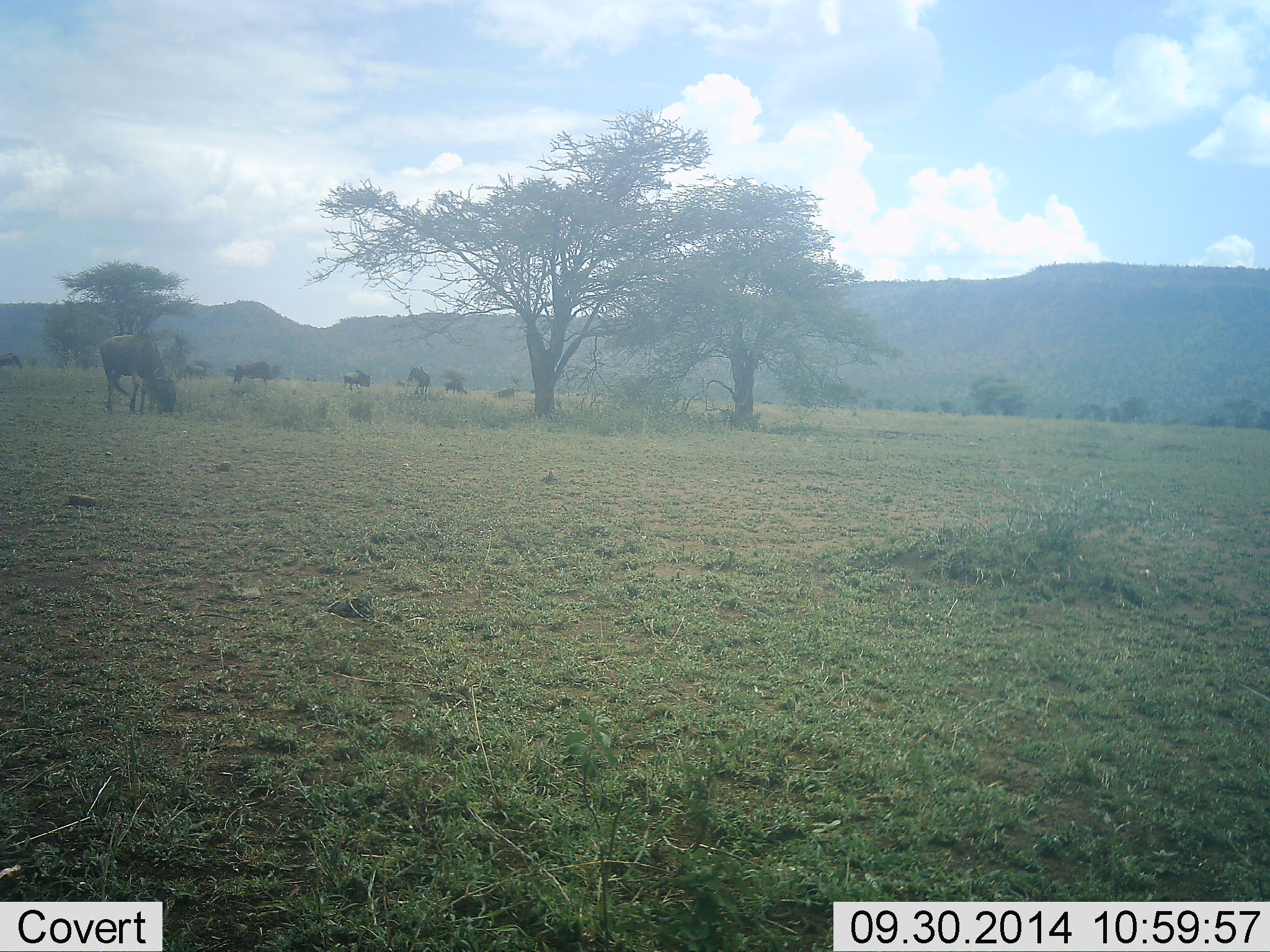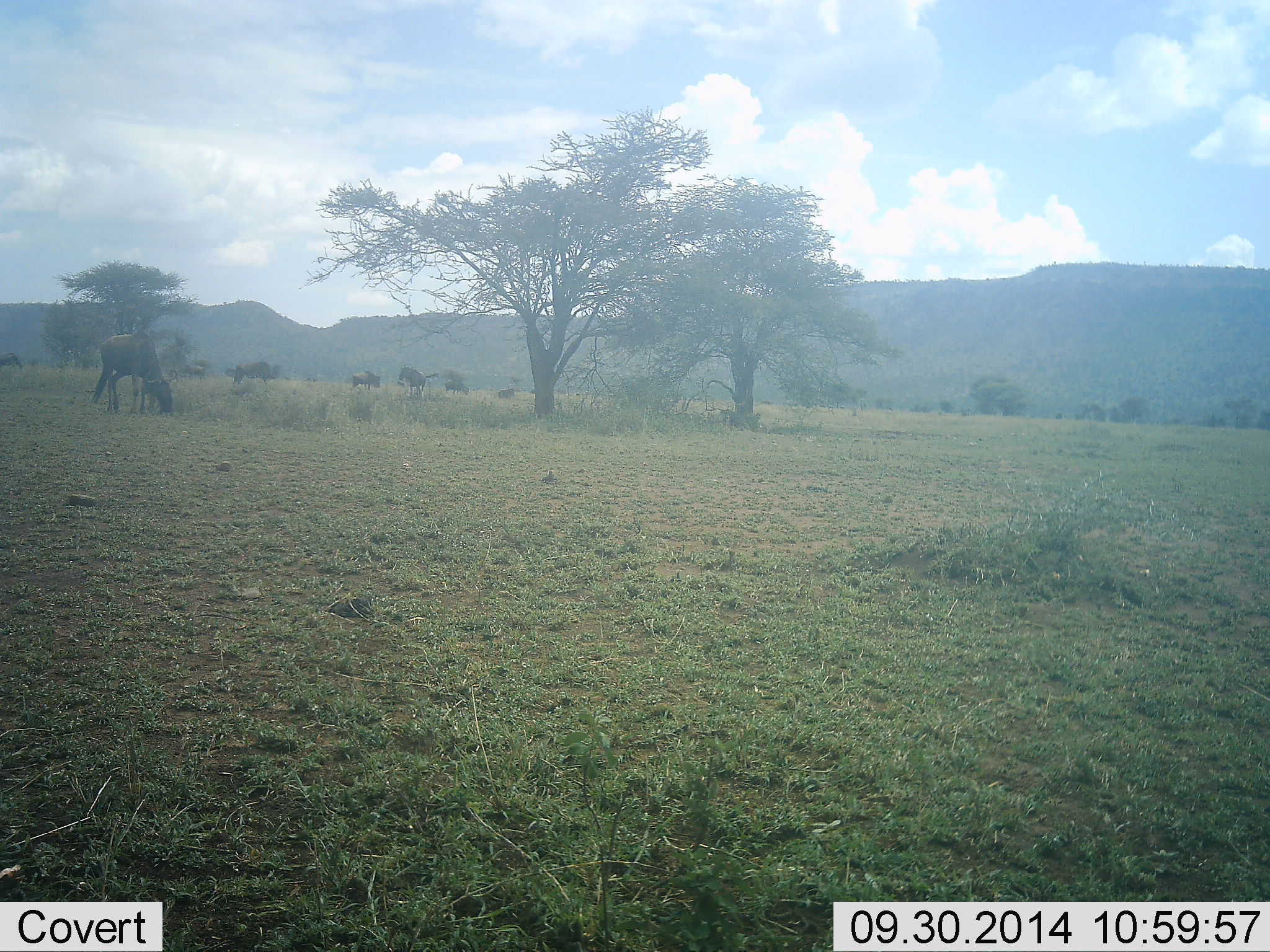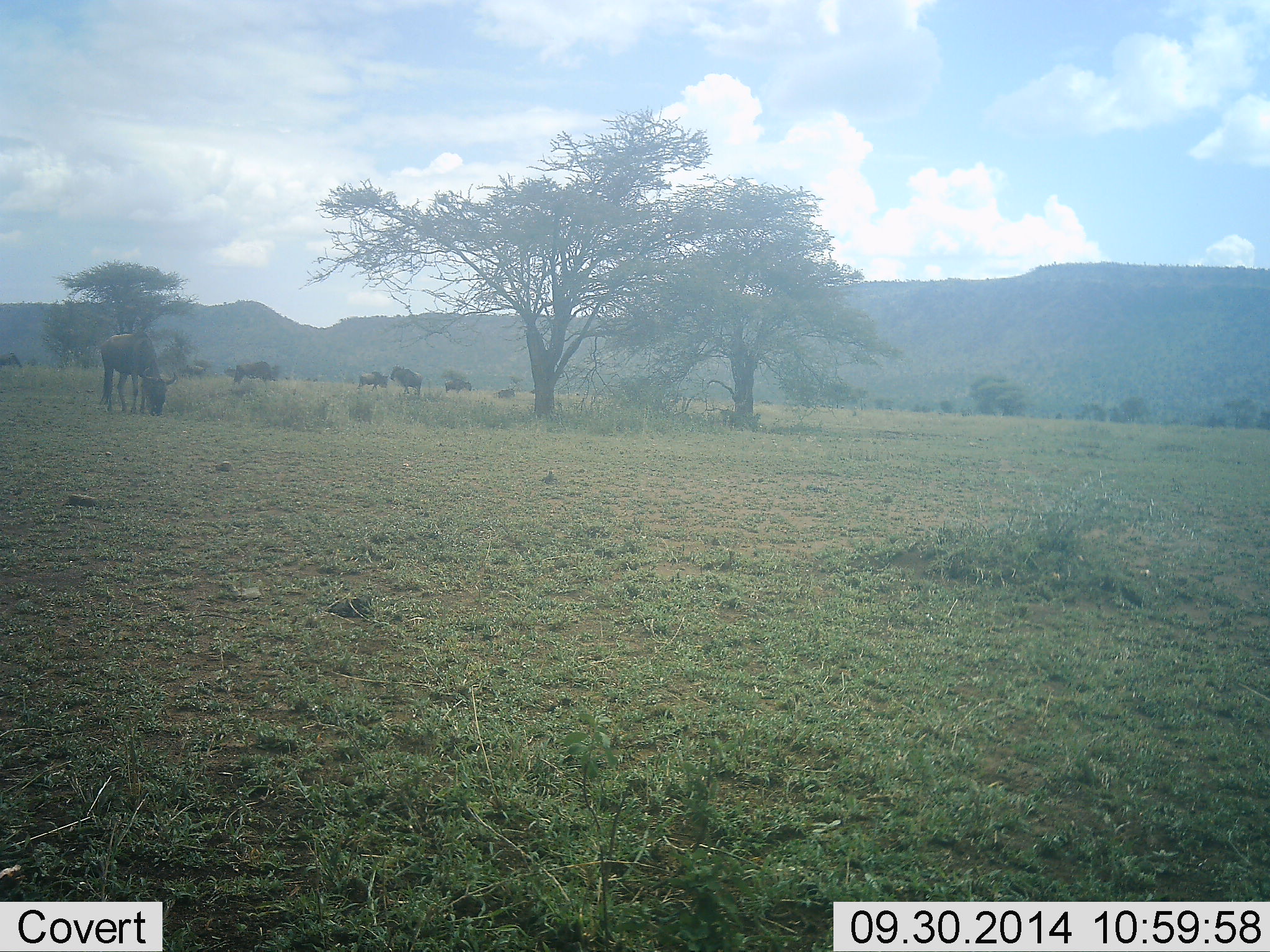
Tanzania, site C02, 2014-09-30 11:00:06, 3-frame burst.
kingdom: Animalia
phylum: Chordata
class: Mammalia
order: Artiodactyla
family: Bovidae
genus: Connochaetes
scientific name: Connochaetes taurinus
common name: blue wildebeest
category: wildebeest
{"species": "wildebeest (blue wildebeest) (Connochaetes taurinus)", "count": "7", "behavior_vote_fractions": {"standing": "30%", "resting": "0%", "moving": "30%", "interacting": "0%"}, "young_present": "0%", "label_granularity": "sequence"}